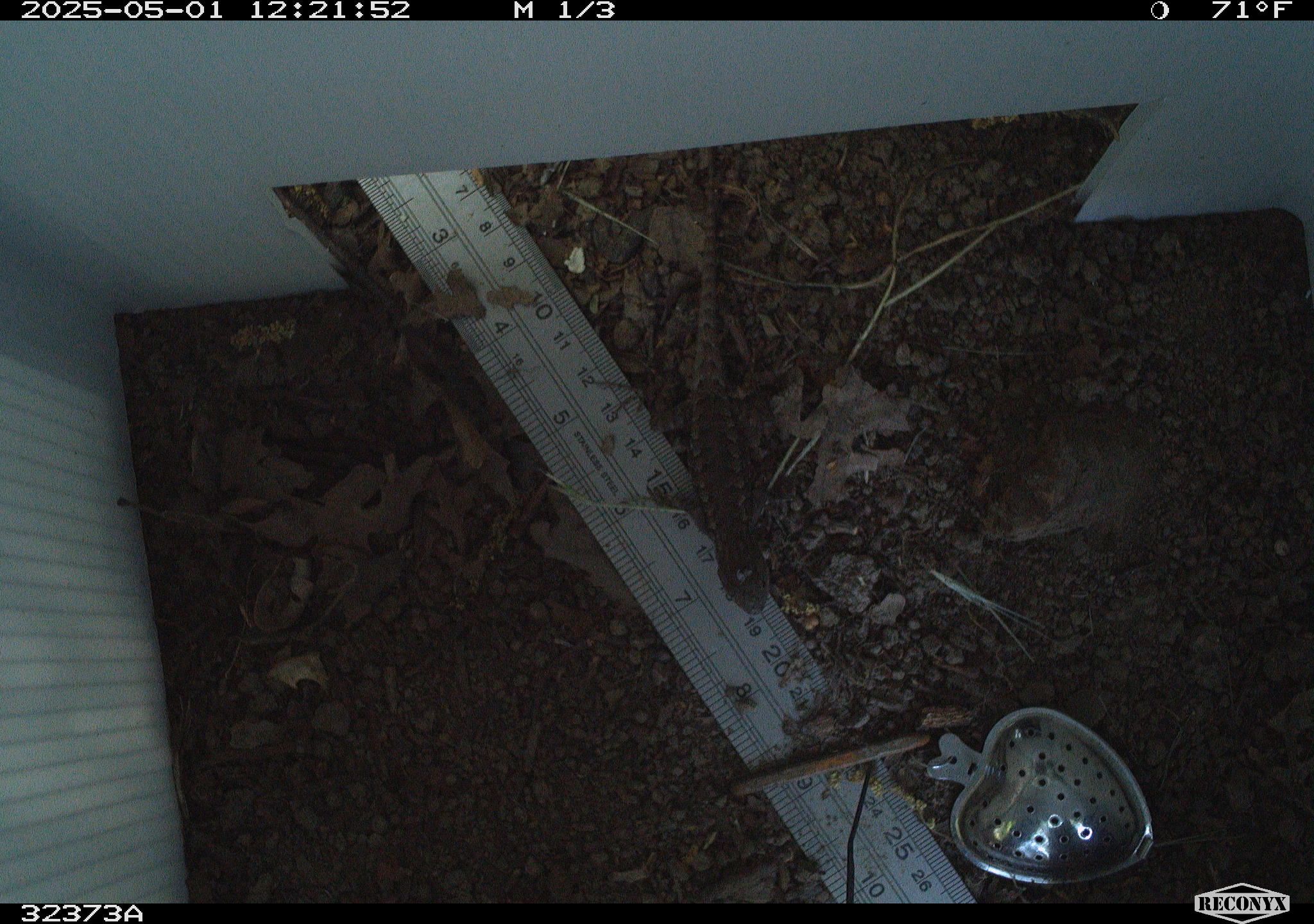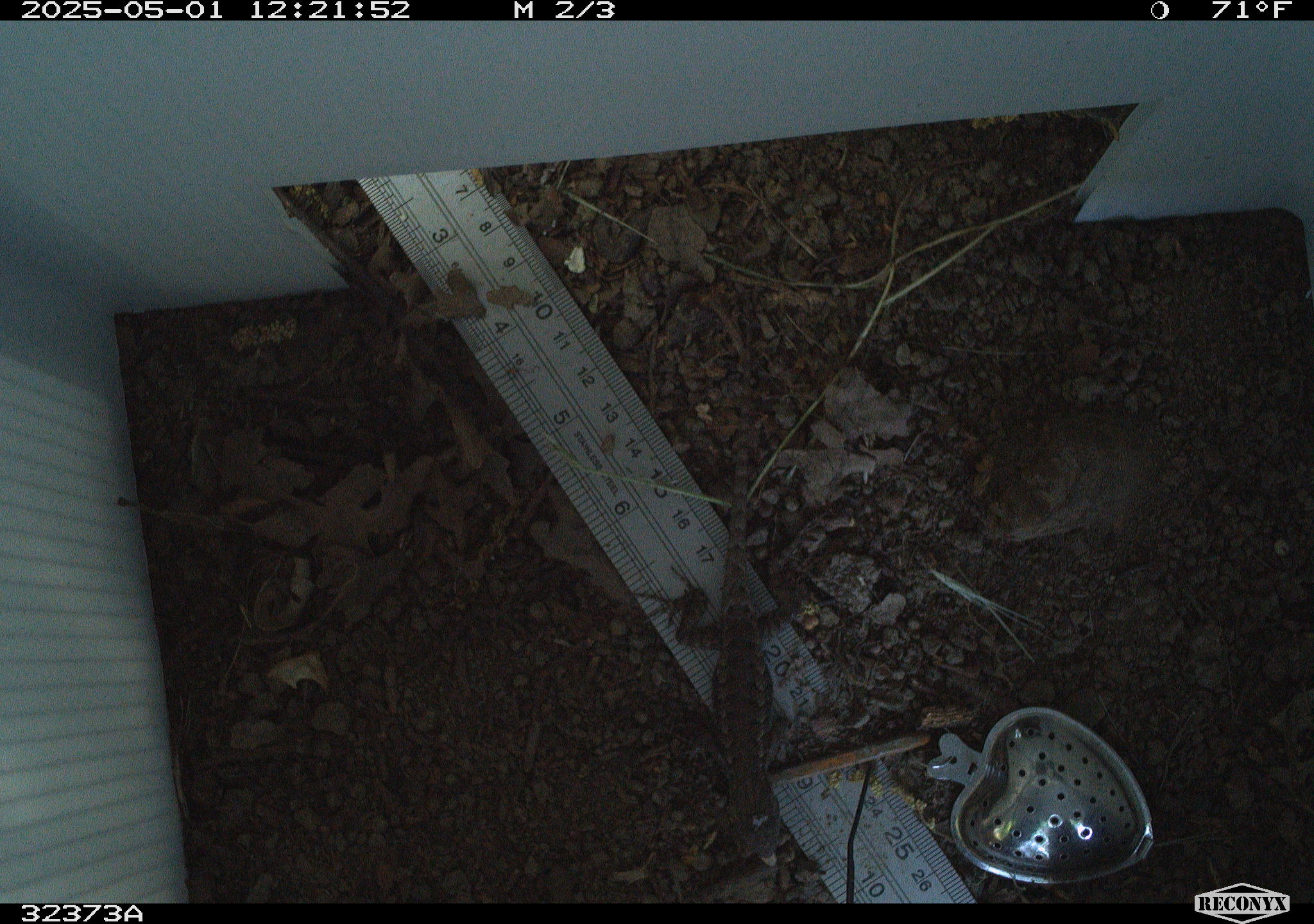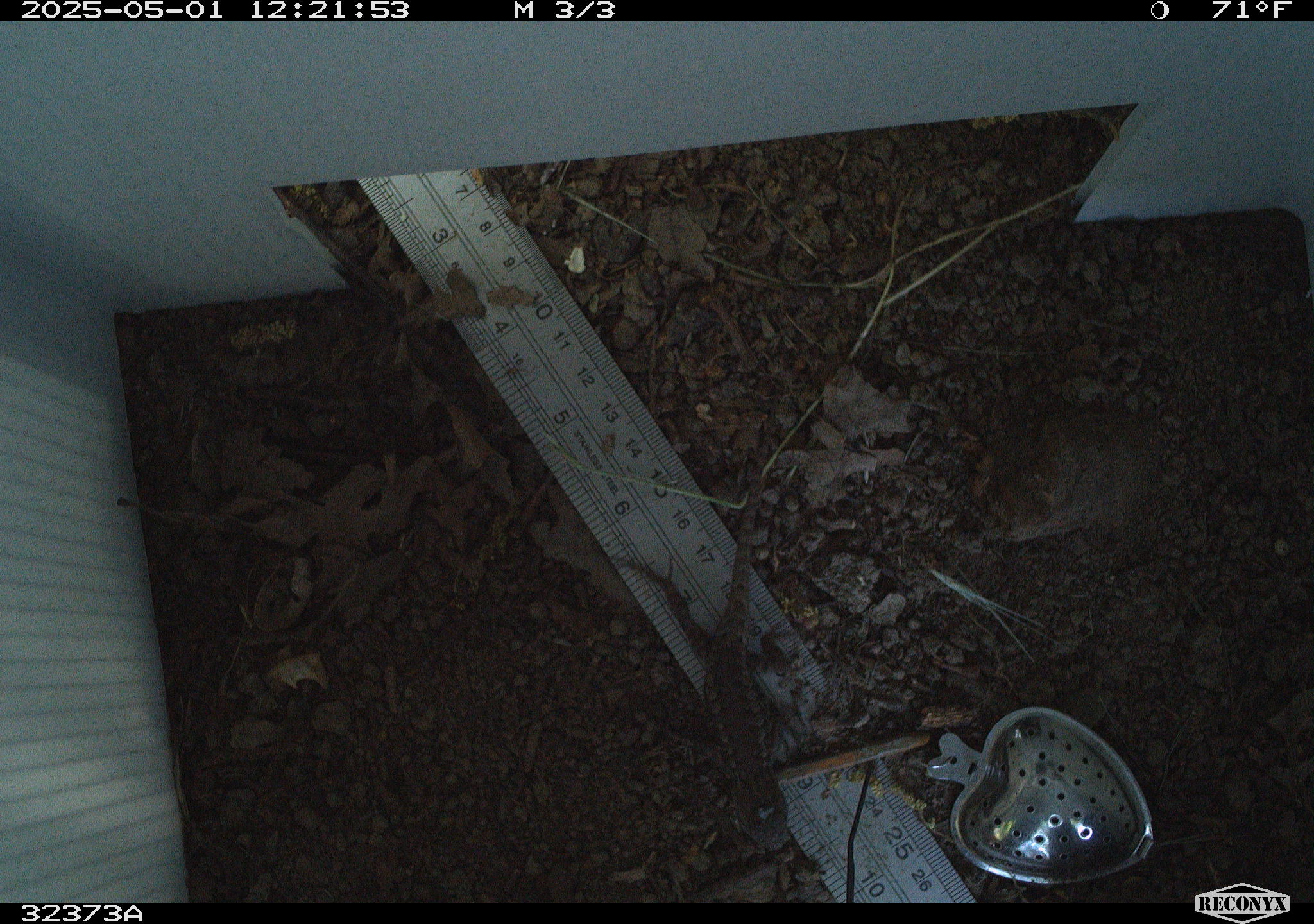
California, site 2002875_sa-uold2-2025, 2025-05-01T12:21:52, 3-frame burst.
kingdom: Animalia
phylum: Chordata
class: Reptilia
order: Squamata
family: Phrynosomatidae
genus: Sceloporus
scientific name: Sceloporus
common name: spiny lizards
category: sceloporus species